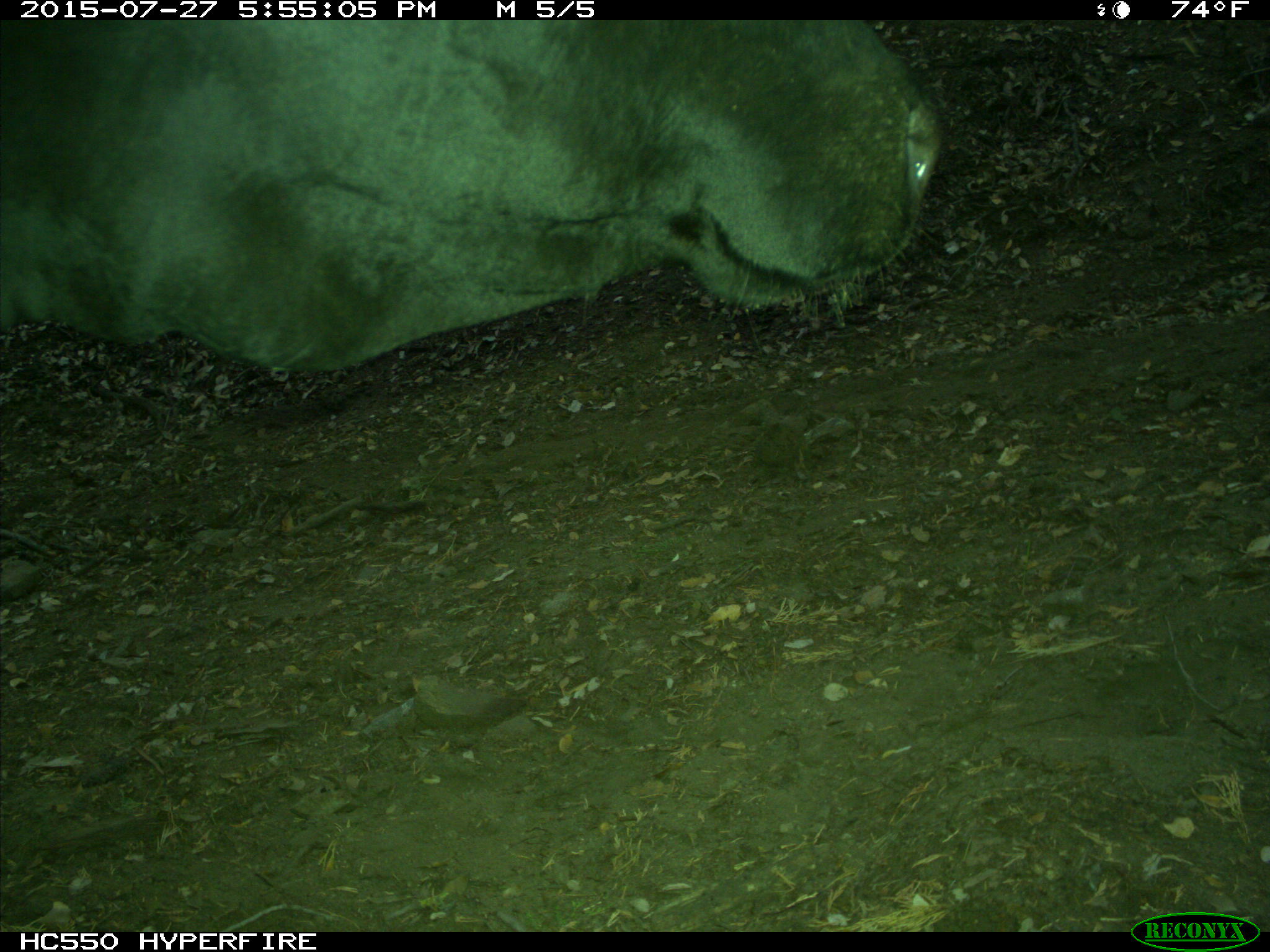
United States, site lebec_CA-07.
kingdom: Animalia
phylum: Chordata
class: Mammalia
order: Artiodactyla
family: Bovidae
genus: Bos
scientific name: Bos taurus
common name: domestic cow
Bos taurus (domestic cow).